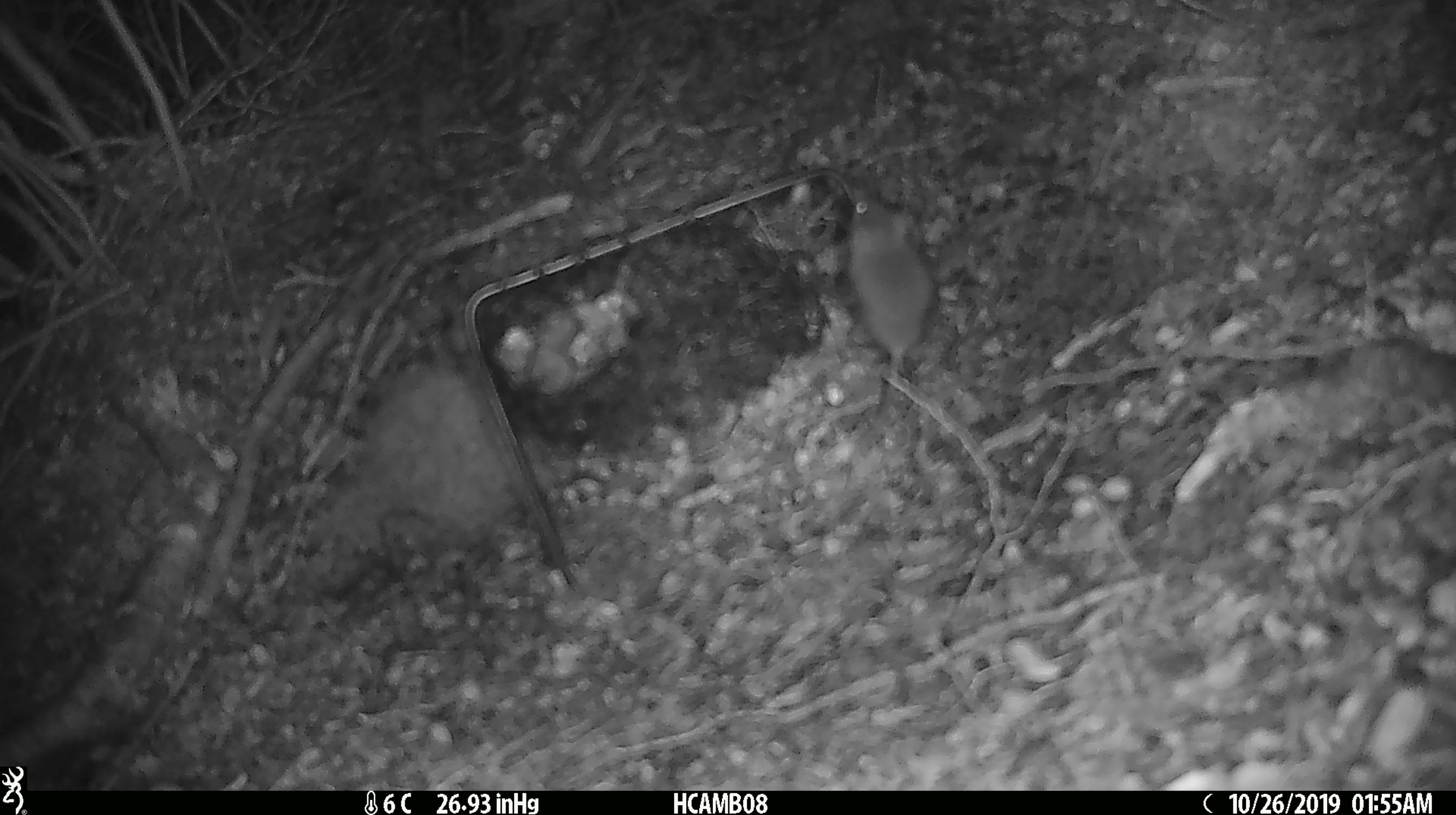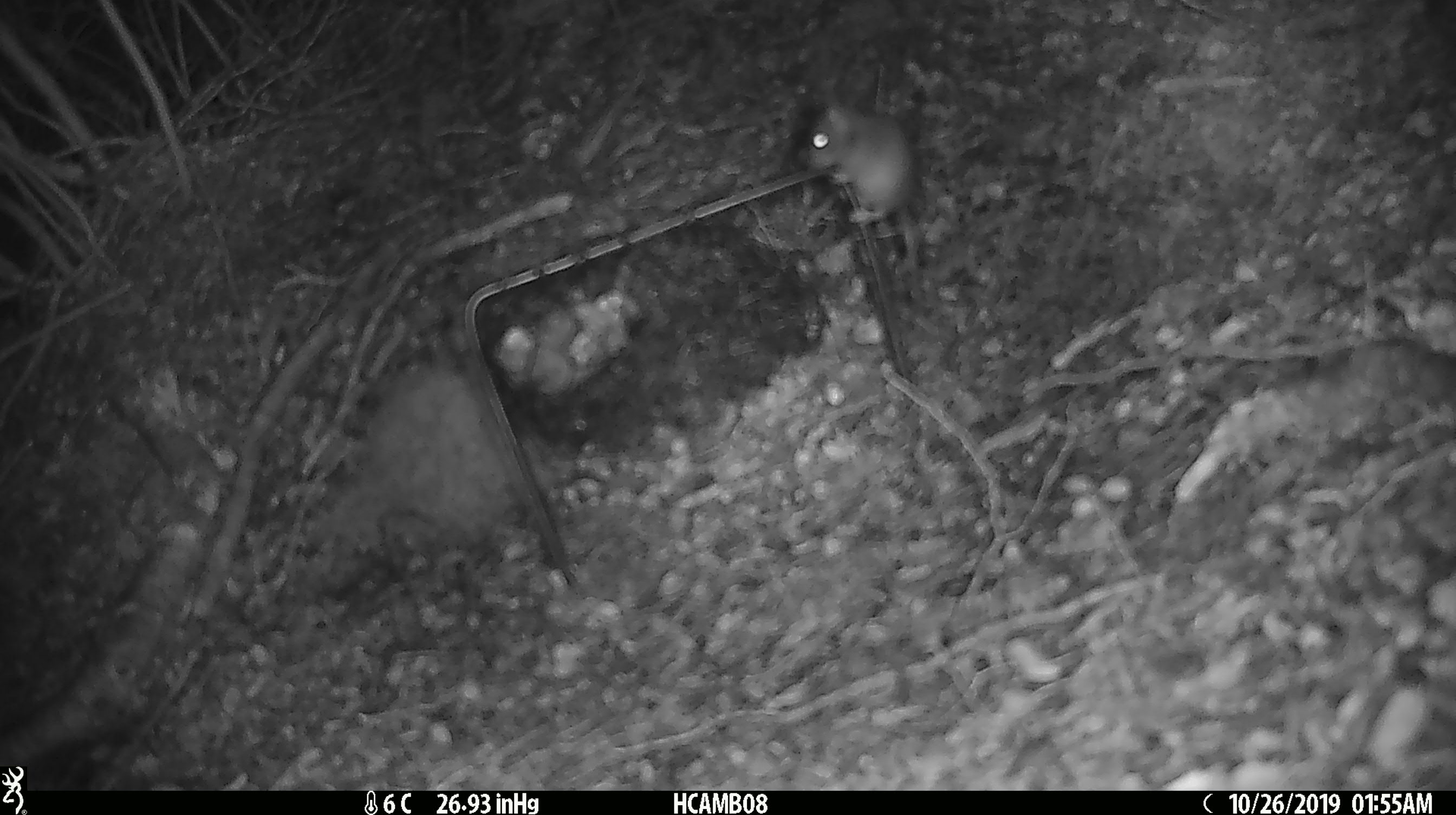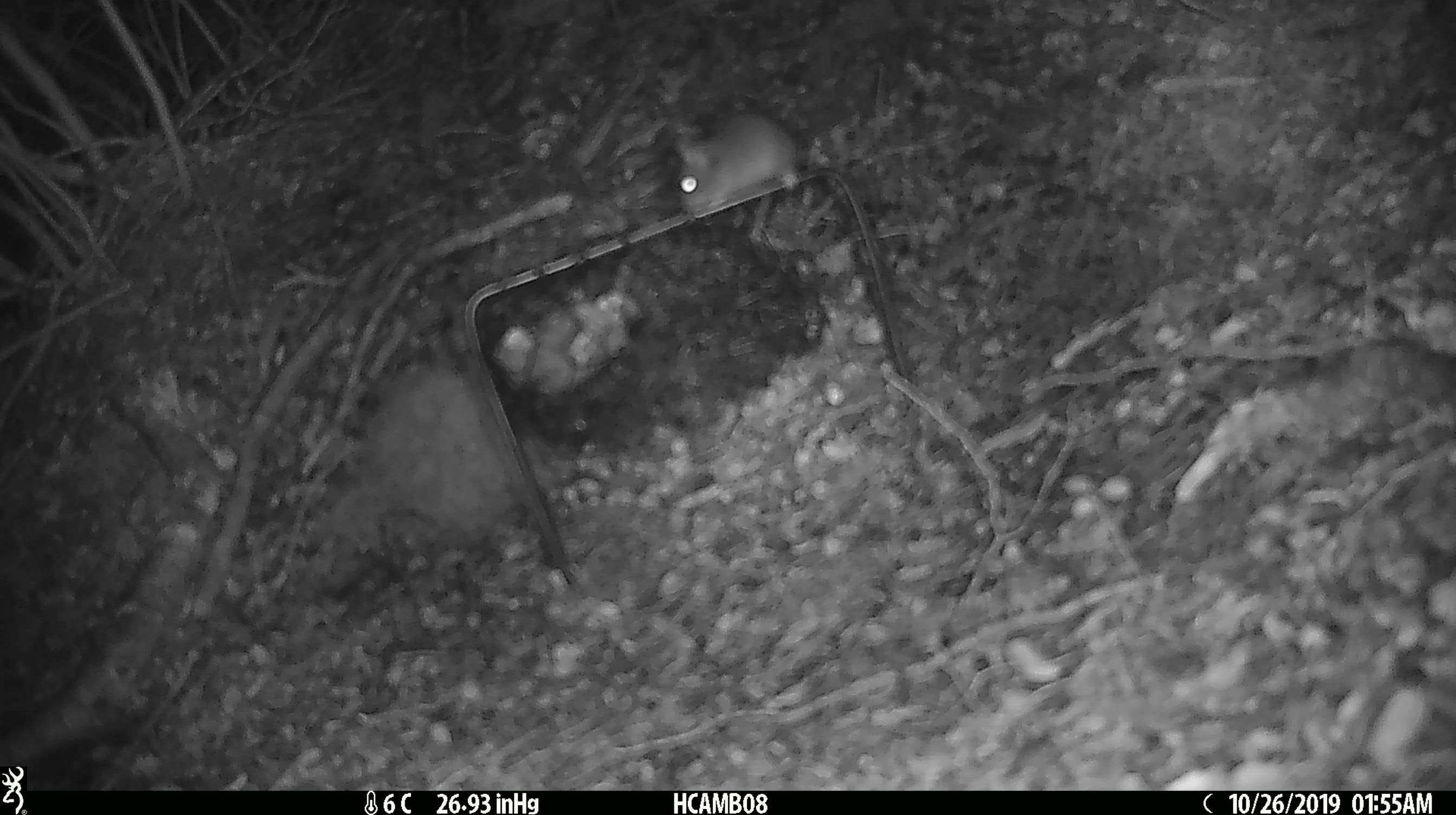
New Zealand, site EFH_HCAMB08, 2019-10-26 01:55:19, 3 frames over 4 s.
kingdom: Animalia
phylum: Chordata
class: Mammalia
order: Rodentia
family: Muridae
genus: Mus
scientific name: Mus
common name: mouse